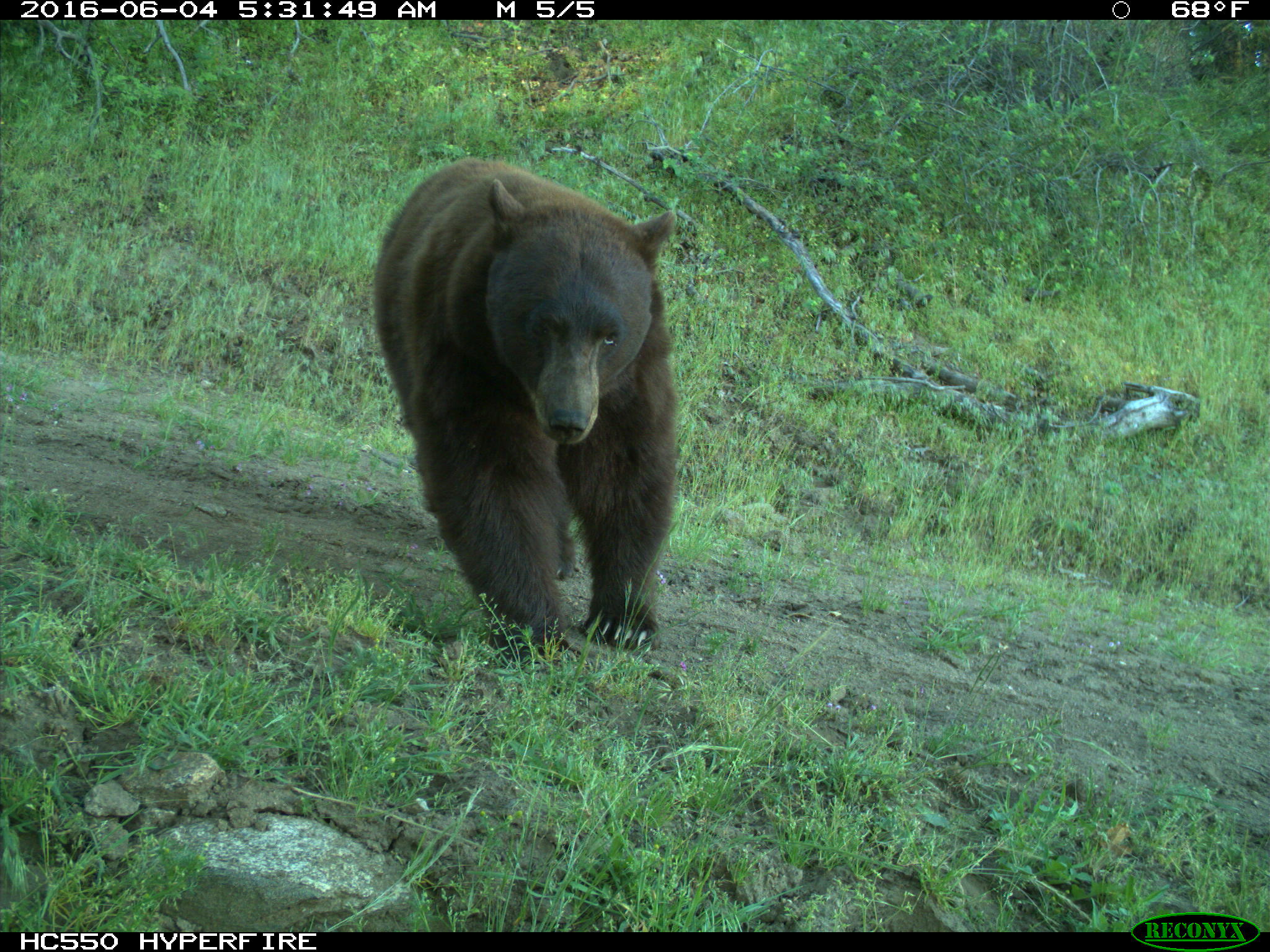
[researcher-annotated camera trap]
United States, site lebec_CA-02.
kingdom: Animalia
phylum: Chordata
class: Mammalia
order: Carnivora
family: Ursidae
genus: Ursus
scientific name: Ursus americanus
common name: american black bear